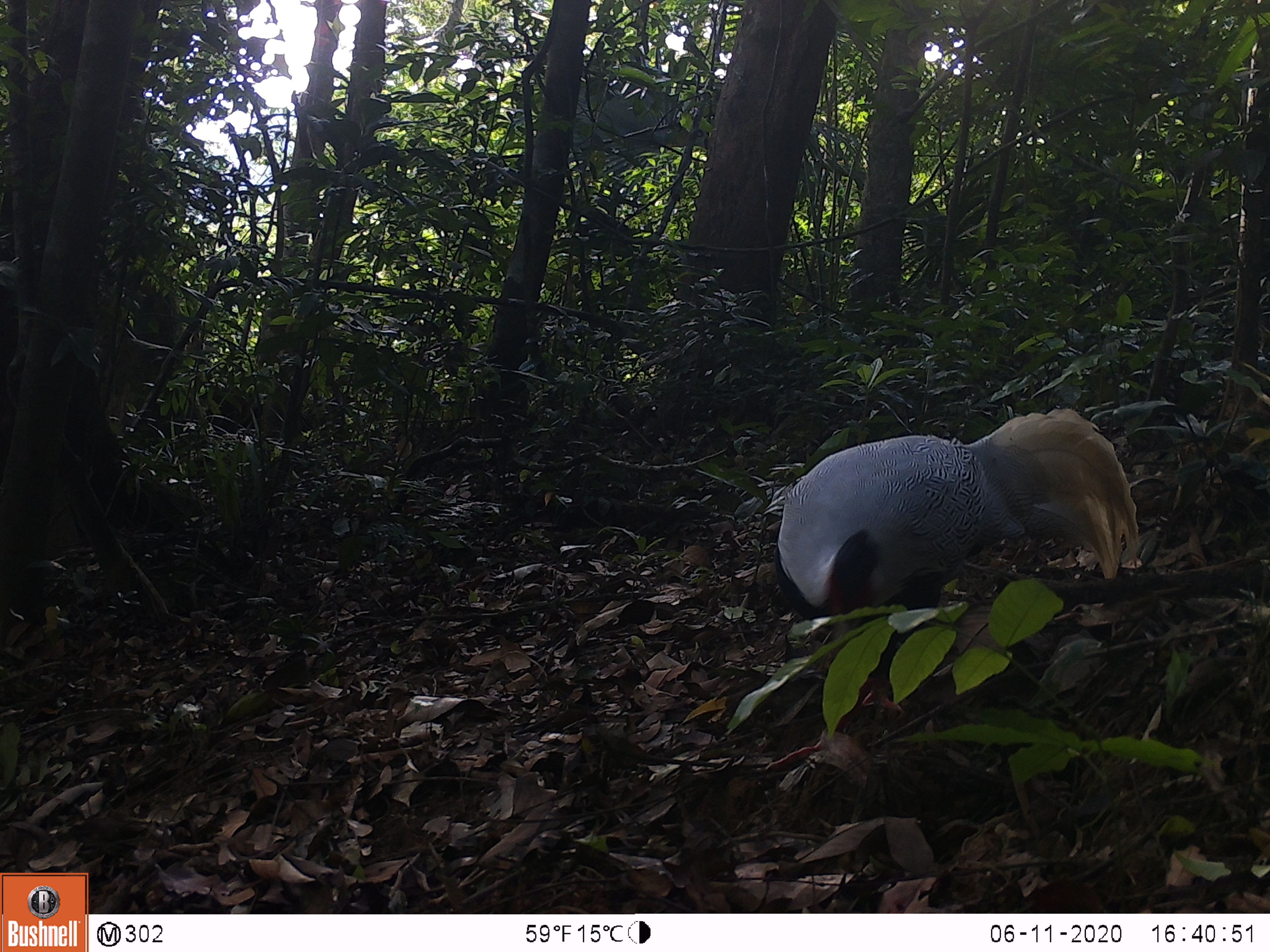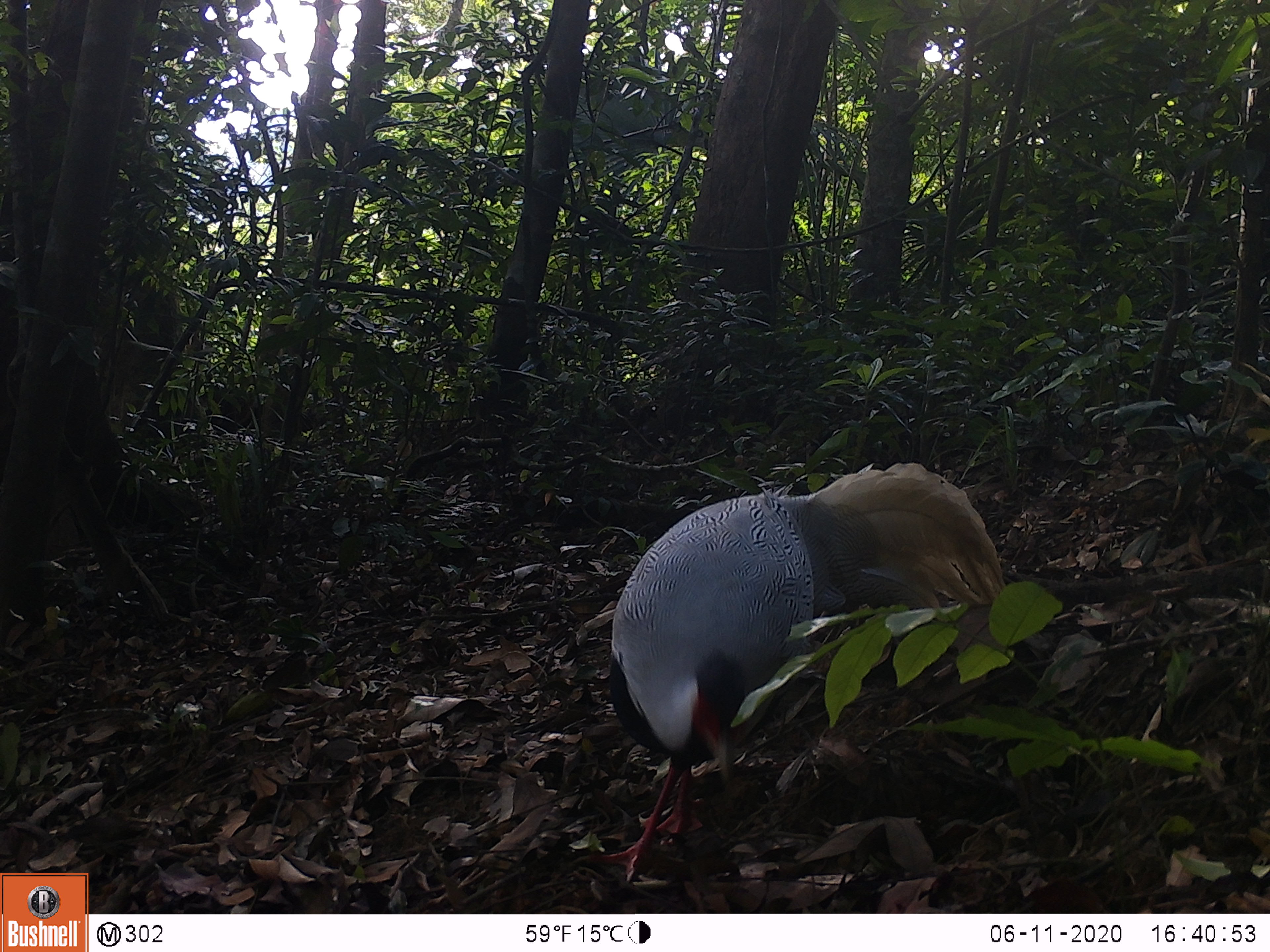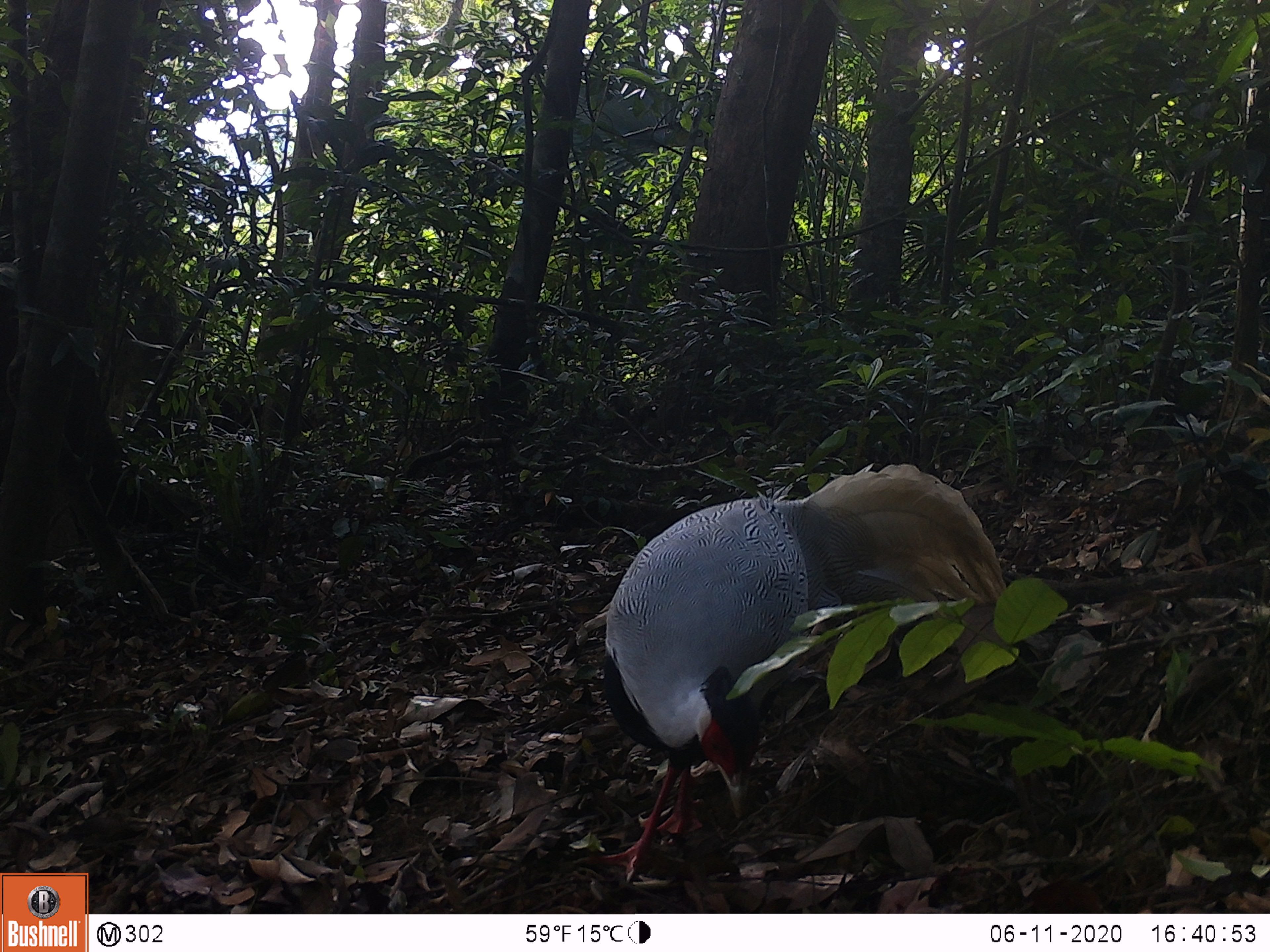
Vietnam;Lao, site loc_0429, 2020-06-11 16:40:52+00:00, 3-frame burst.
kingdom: Animalia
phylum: Chordata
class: Aves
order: Galliformes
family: Phasianidae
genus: Lophura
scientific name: Lophura nycthemera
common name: silver pheasant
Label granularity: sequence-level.